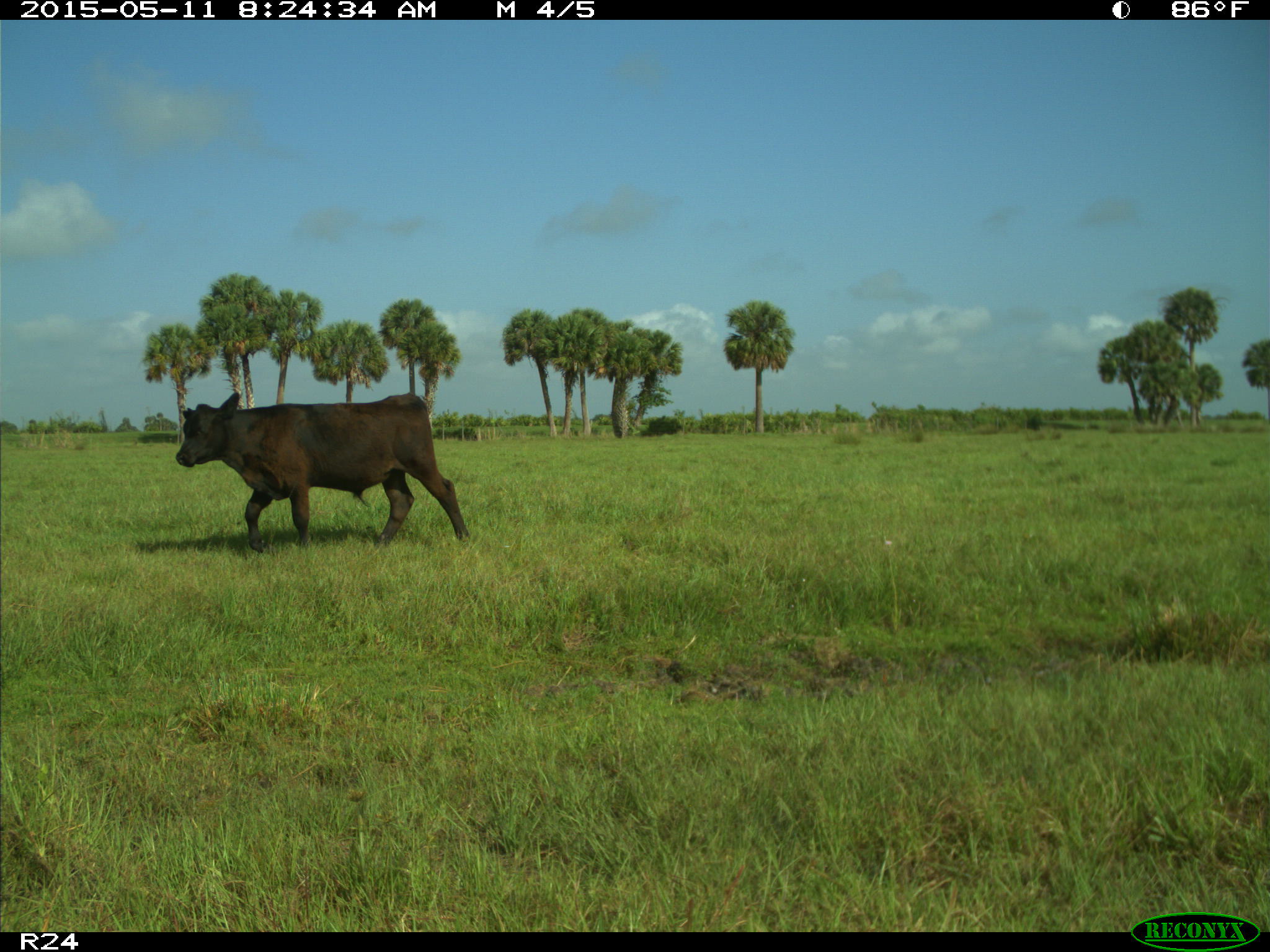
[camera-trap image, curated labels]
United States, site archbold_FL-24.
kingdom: Animalia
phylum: Chordata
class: Mammalia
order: Artiodactyla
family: Bovidae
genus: Bos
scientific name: Bos taurus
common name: domestic cow